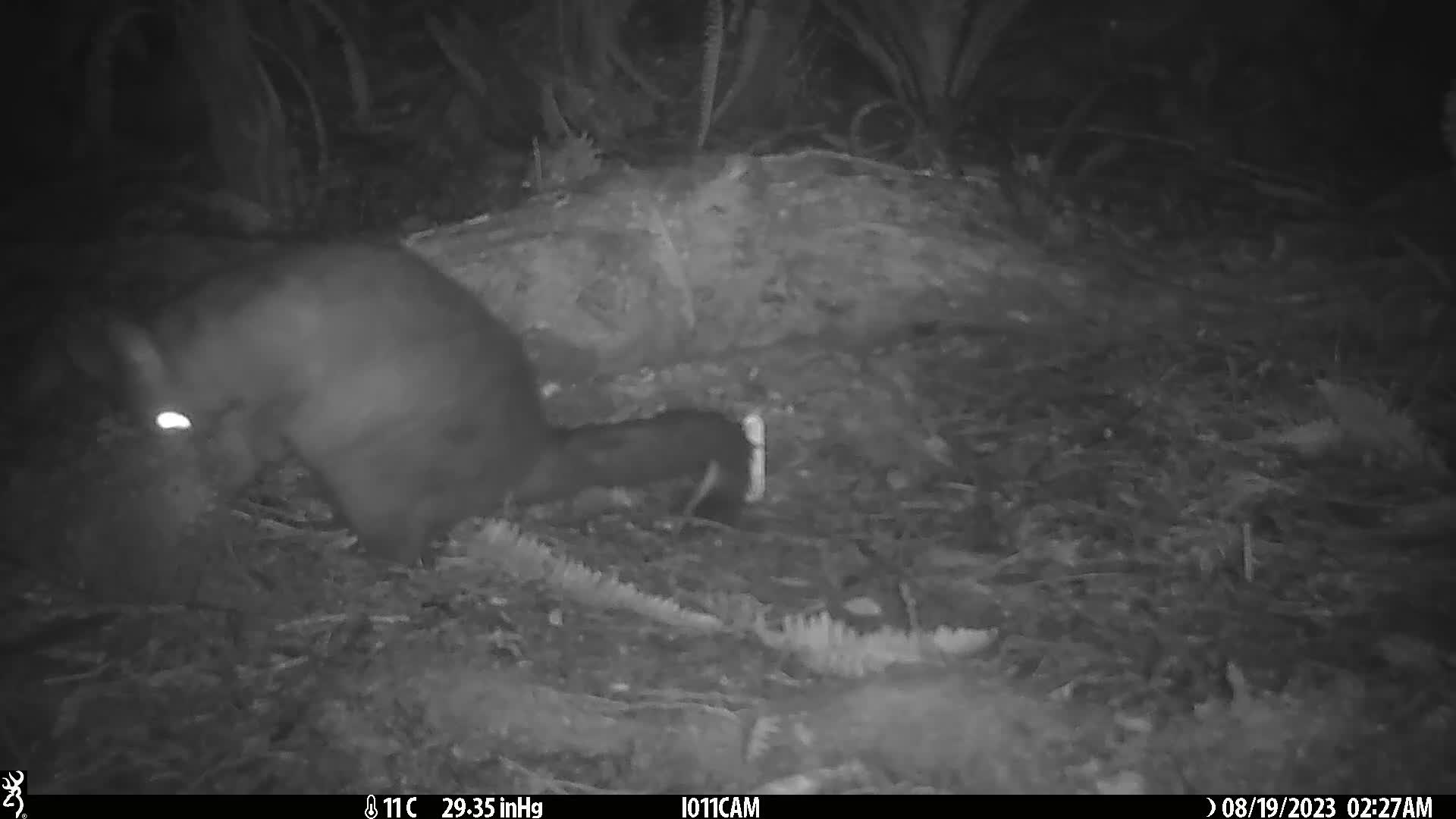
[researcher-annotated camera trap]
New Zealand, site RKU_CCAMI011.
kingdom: Animalia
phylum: Chordata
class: Mammalia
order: Diprotodontia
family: Phalangeridae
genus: Trichosurus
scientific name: Trichosurus vulpecula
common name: common brushtail possum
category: possum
Possum (common brushtail possum) (Trichosurus vulpecula).